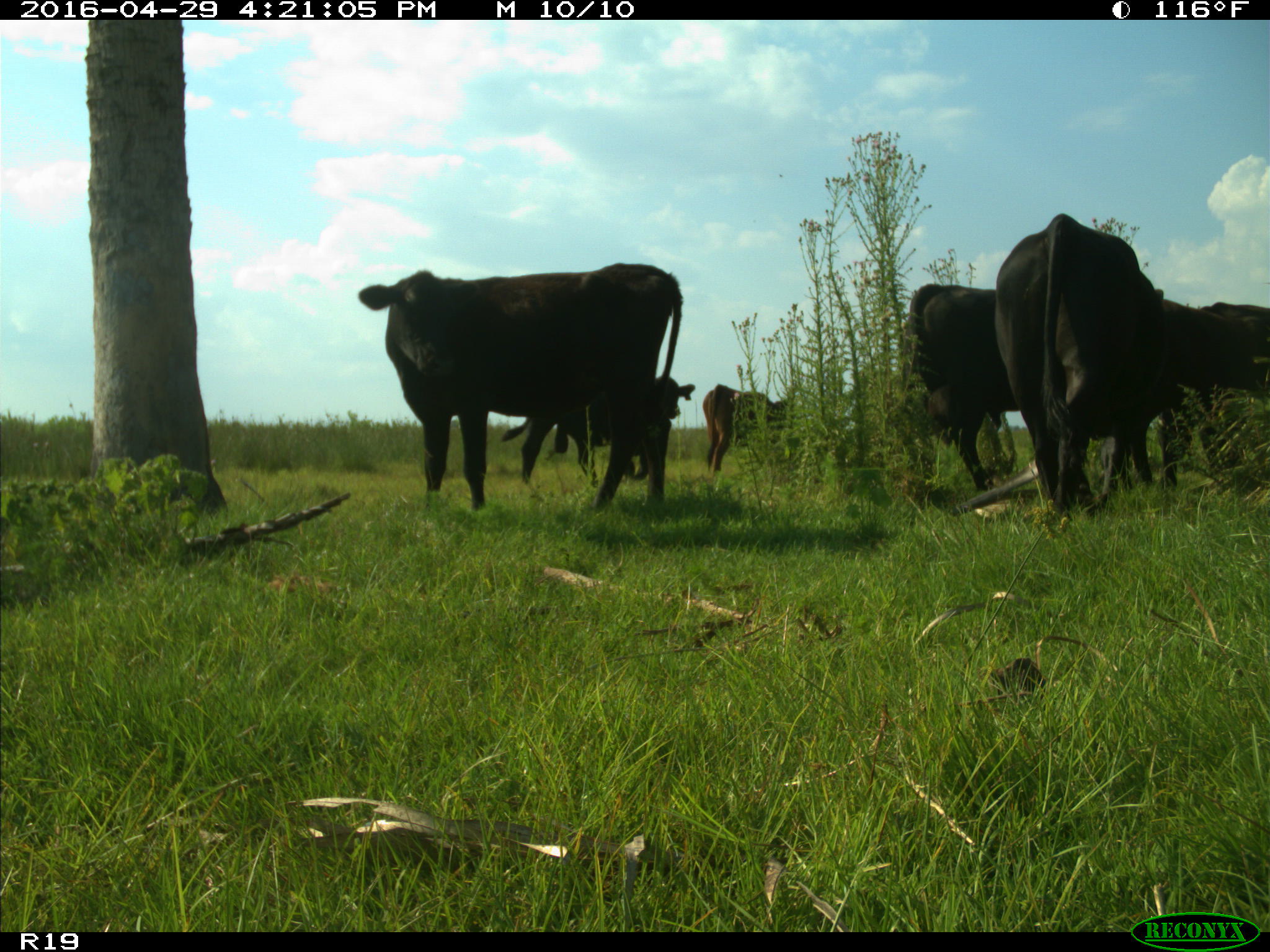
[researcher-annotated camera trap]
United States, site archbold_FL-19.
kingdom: Animalia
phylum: Chordata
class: Mammalia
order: Artiodactyla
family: Bovidae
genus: Bos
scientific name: Bos taurus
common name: domestic cow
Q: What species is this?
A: Bos taurus (domestic cow).